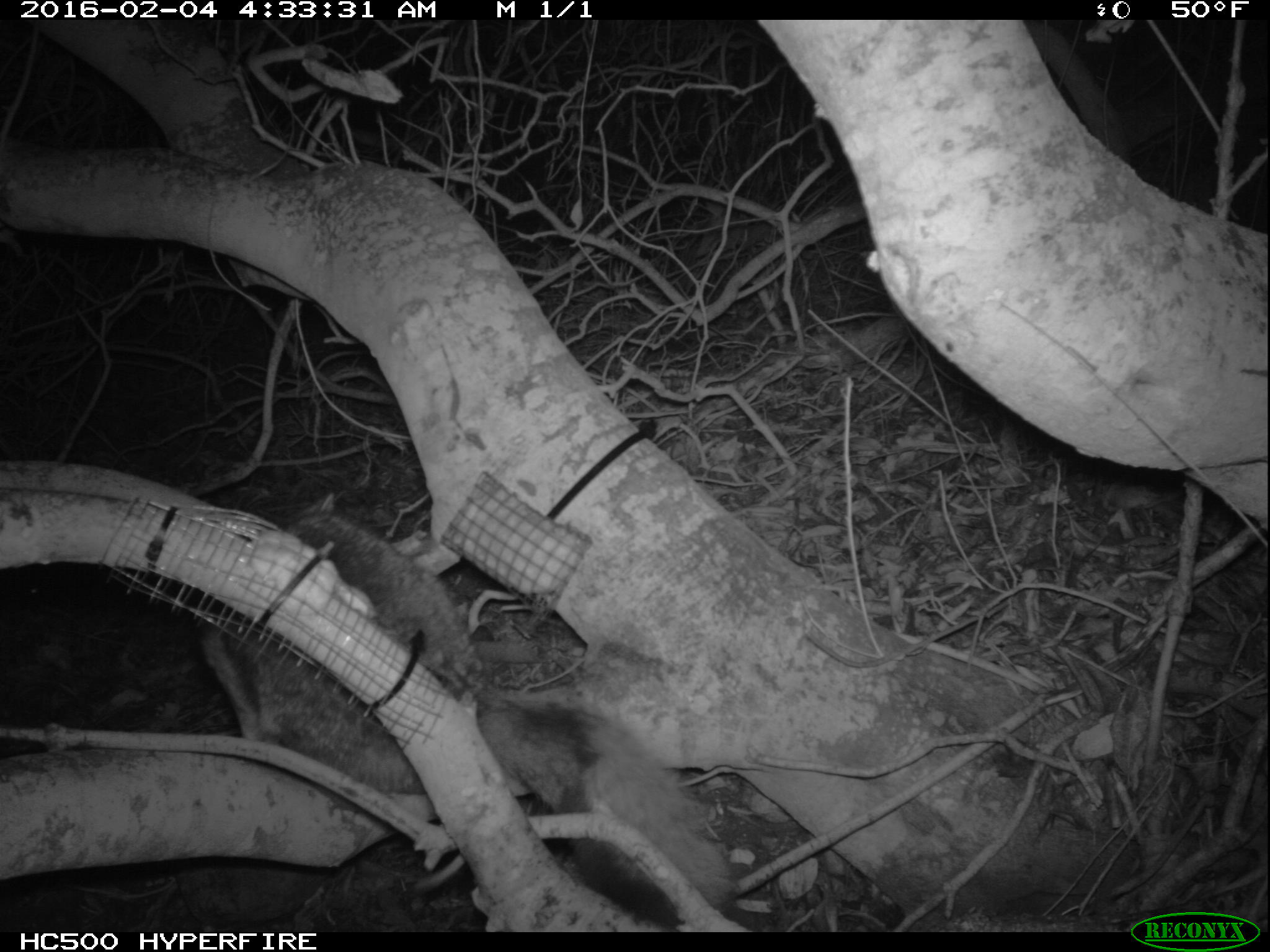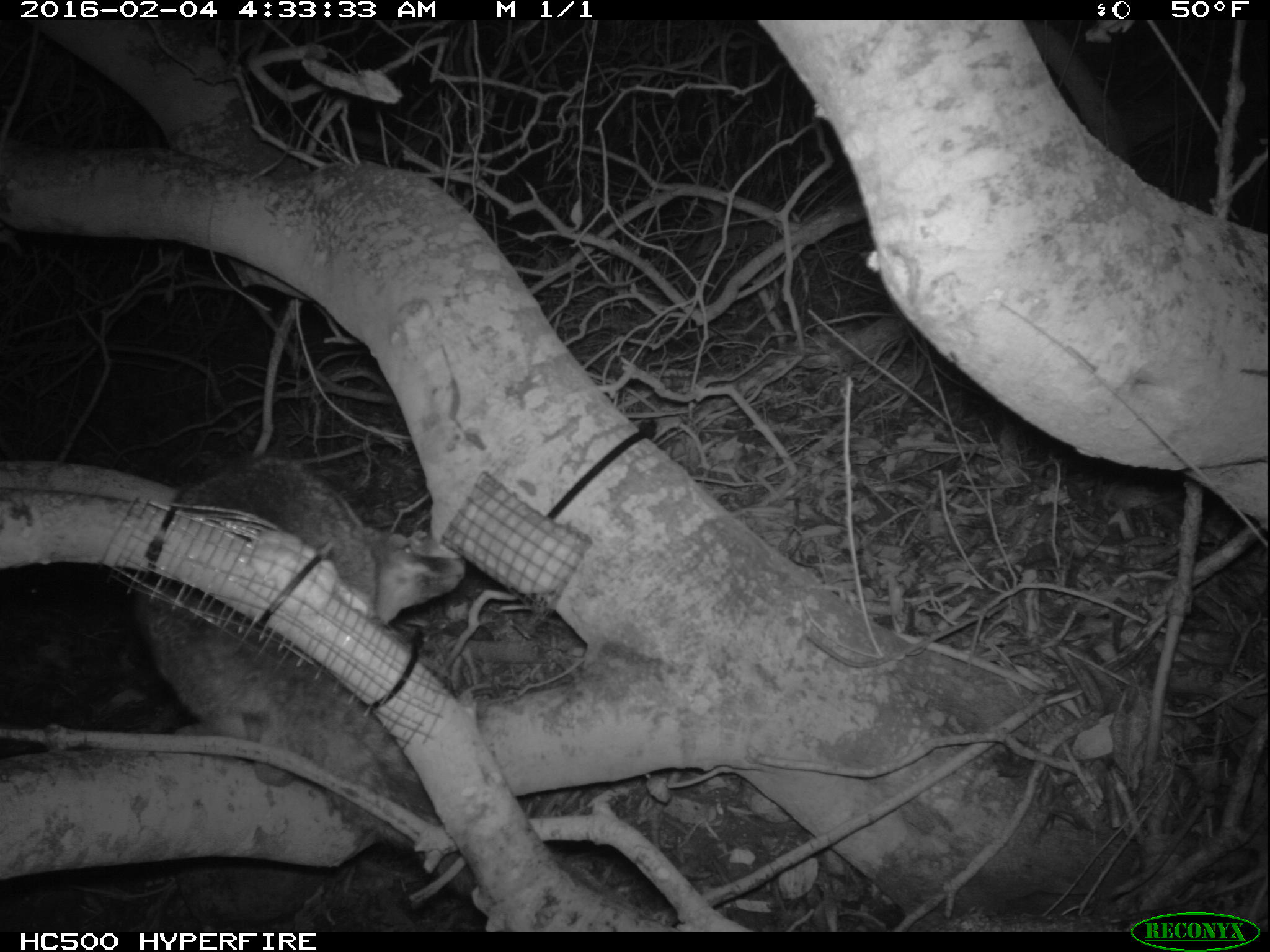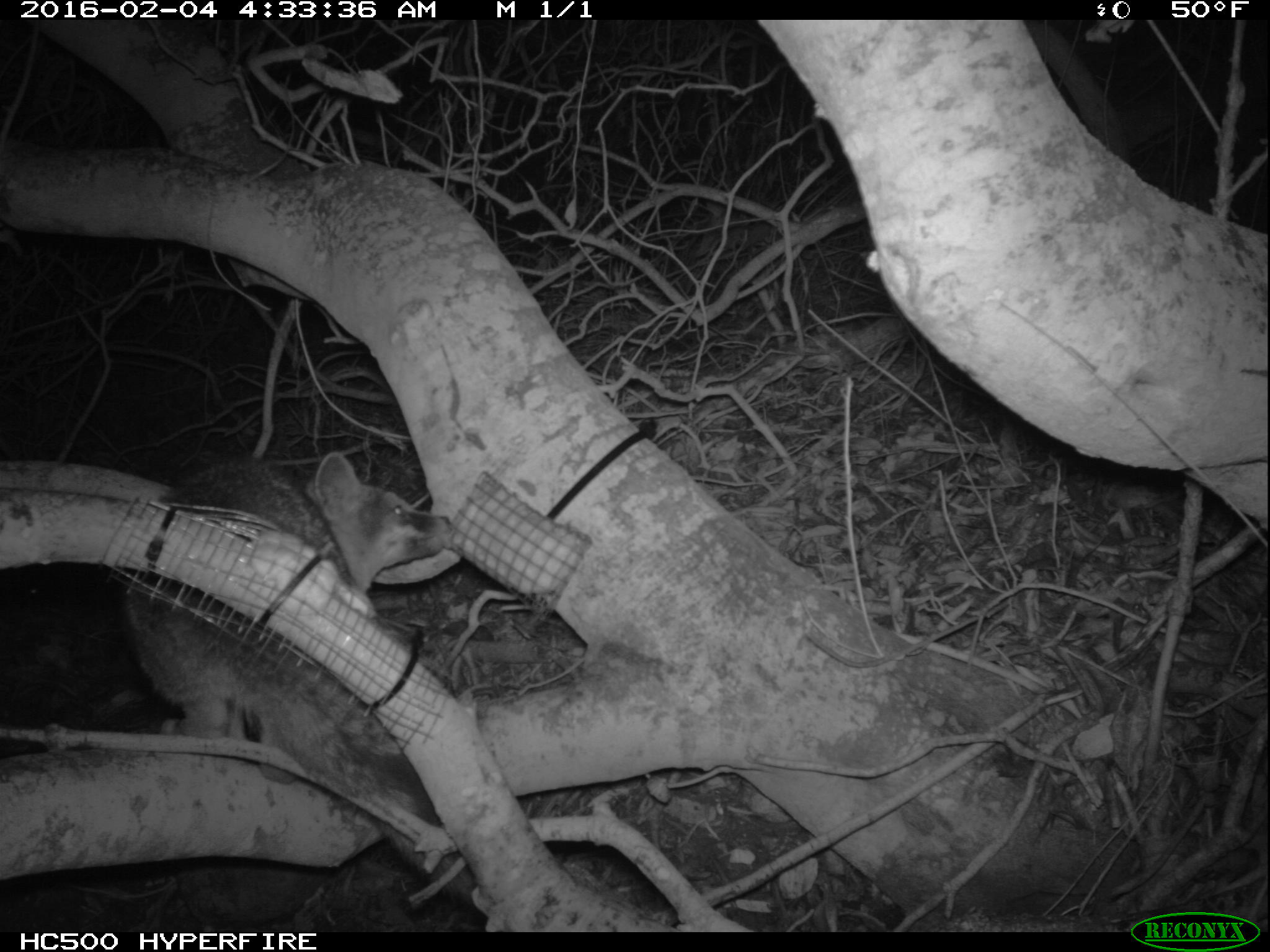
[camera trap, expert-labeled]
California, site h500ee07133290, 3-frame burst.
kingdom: Animalia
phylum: Chordata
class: Mammalia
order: Carnivora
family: Canidae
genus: Urocyon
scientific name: Urocyon littoralis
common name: island fox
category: fox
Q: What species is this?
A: Fox (island fox) (Urocyon littoralis).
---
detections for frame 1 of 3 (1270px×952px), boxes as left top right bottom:
fox: 195 492 734 925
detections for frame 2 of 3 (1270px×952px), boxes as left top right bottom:
fox: 130 460 477 896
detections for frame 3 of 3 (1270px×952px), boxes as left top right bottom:
fox: 122 443 461 918